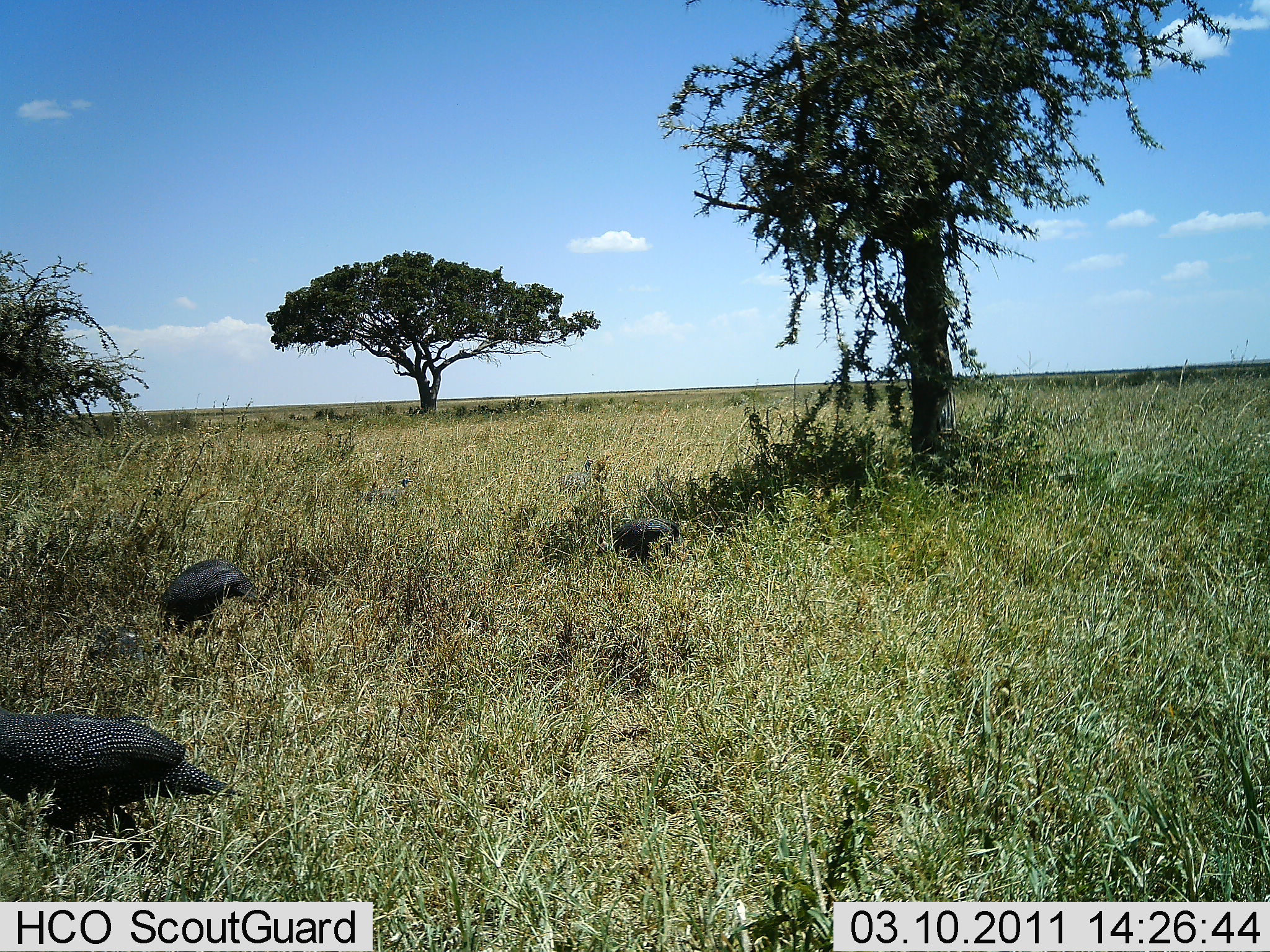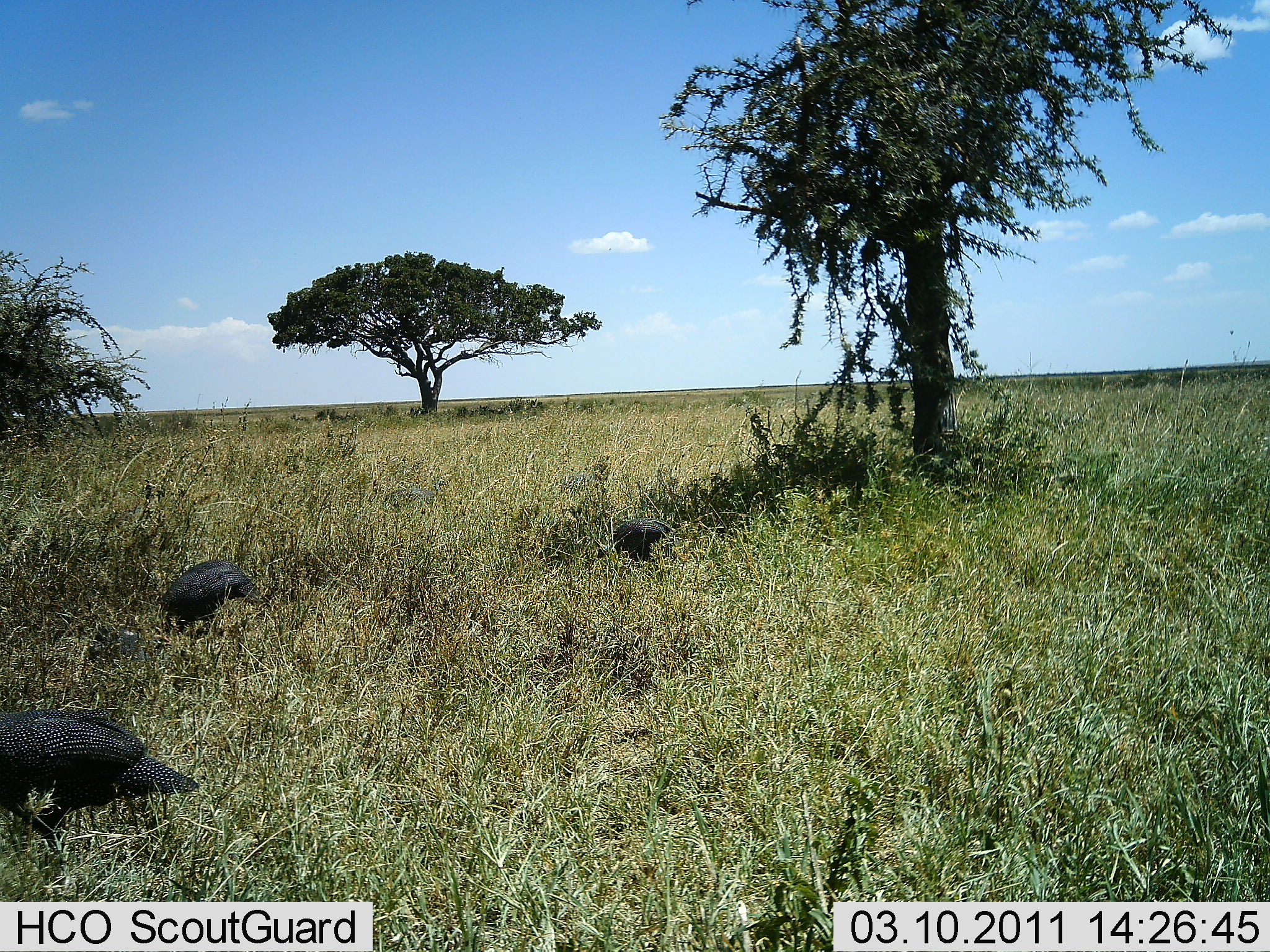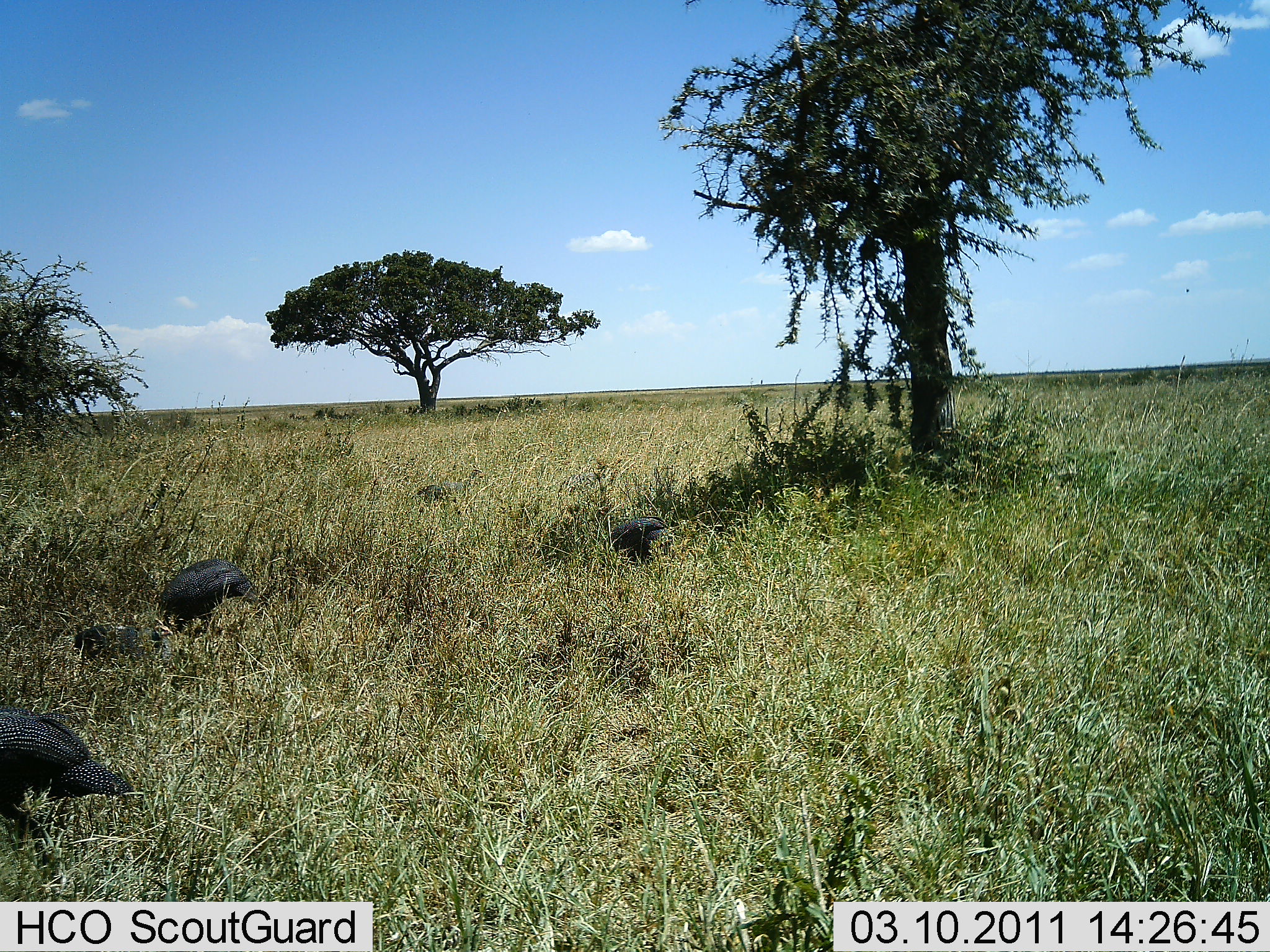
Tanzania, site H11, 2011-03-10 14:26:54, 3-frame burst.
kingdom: Animalia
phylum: Chordata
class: Aves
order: Galliformes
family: Numididae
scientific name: Numididae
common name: guinea fowl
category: guineafowl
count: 3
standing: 0%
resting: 0%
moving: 20%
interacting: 0%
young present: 0%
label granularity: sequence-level